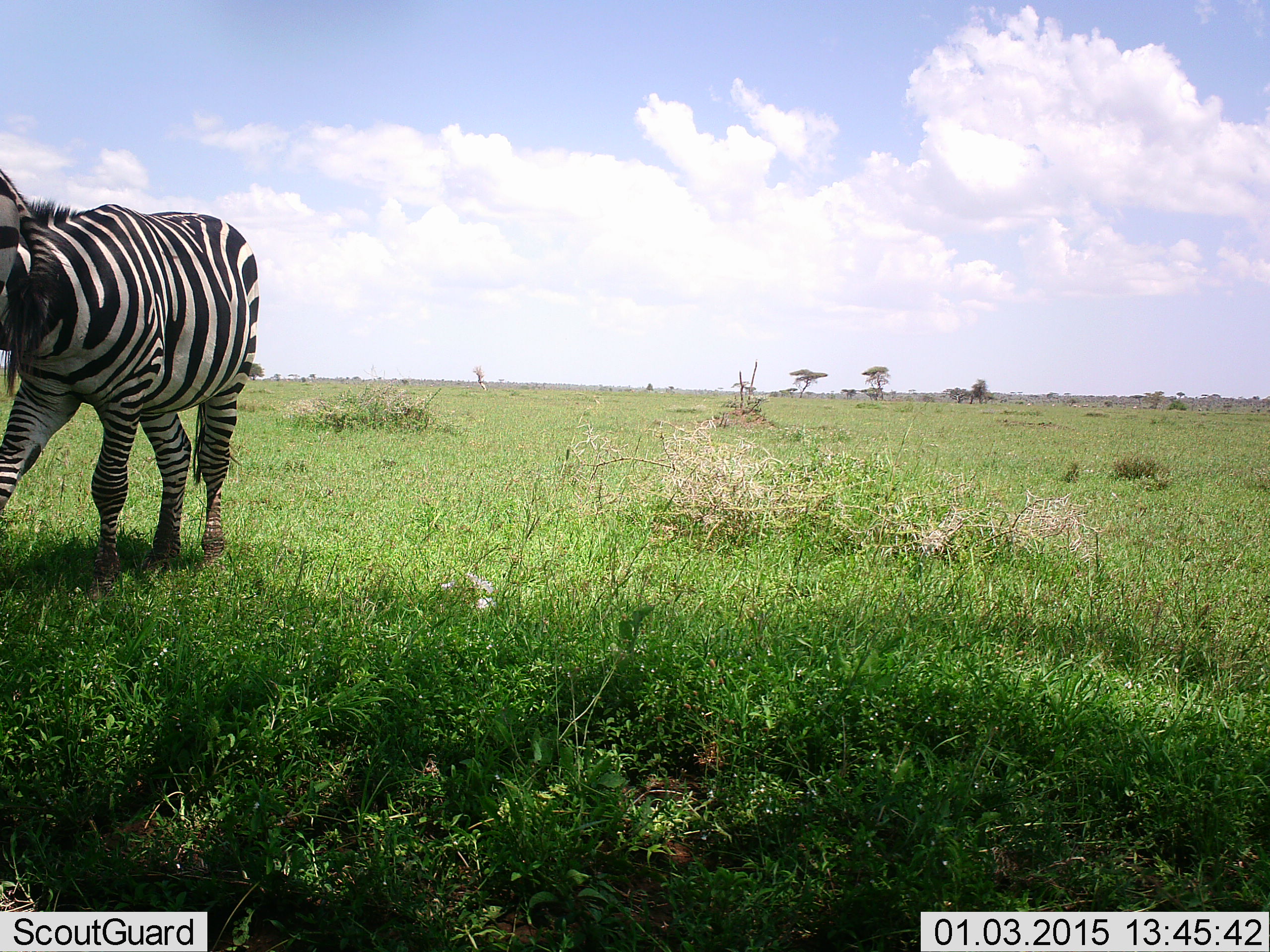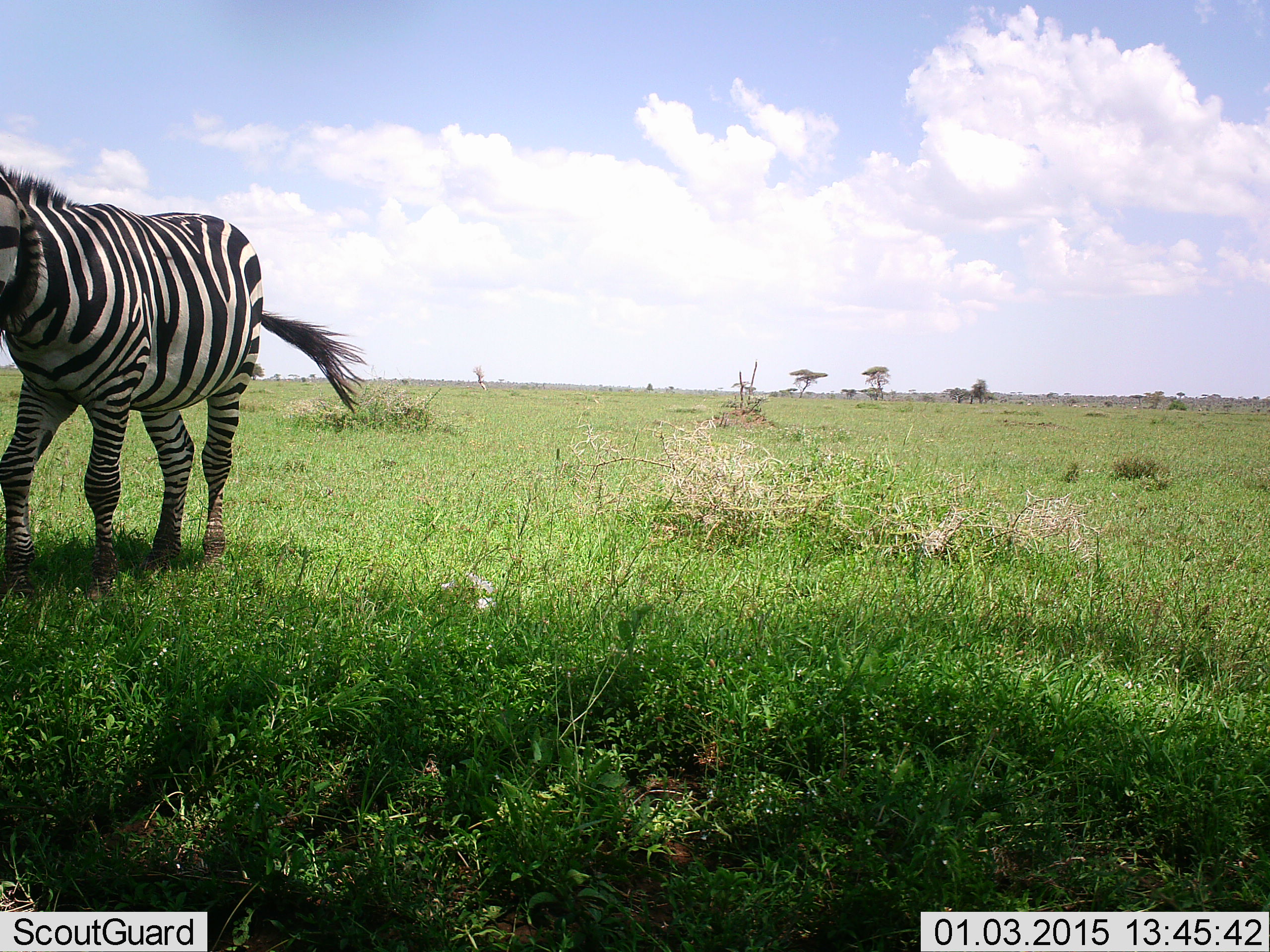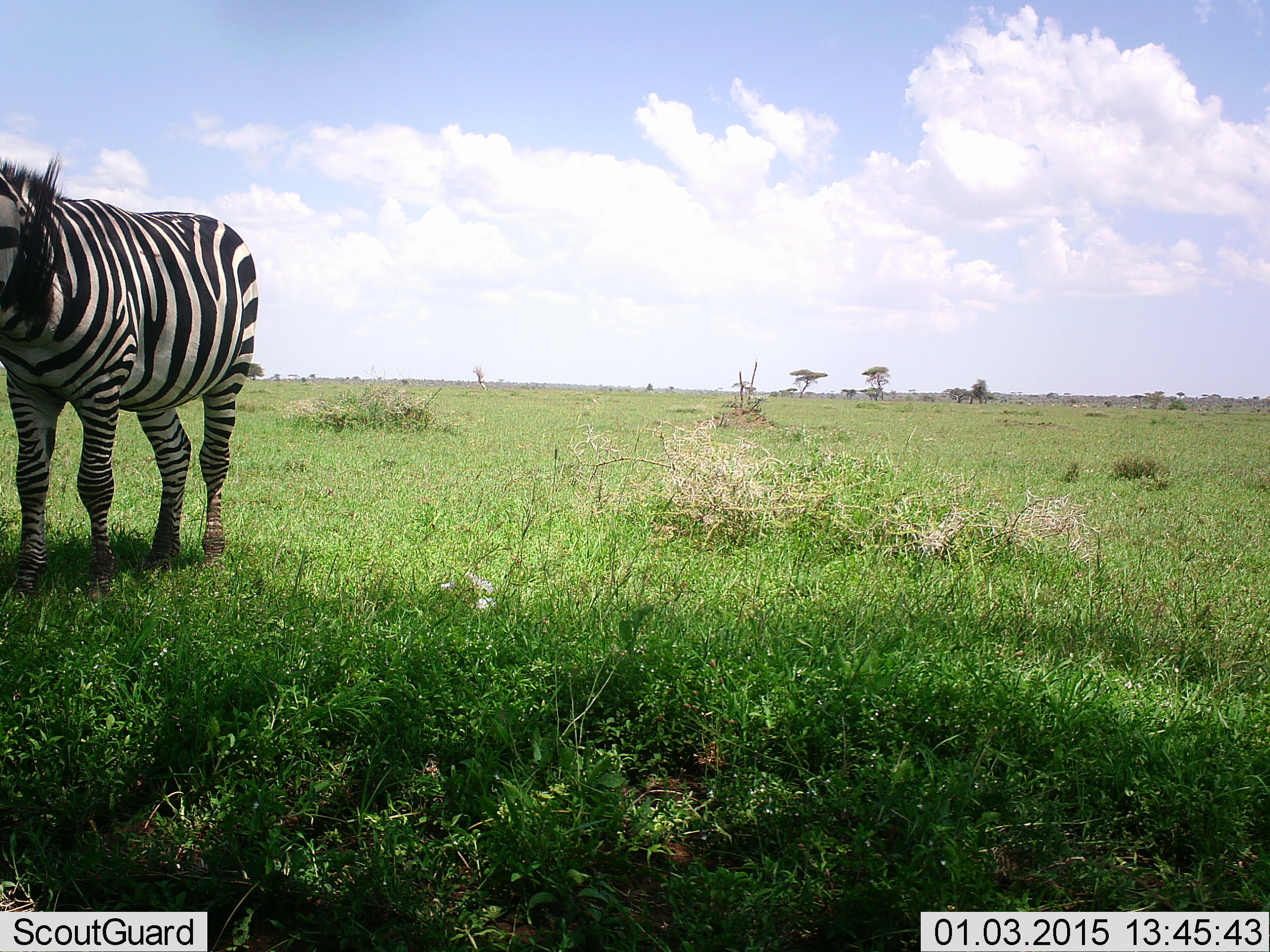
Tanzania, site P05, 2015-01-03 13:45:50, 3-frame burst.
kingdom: Animalia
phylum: Chordata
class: Mammalia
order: Perissodactyla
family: Equidae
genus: Equus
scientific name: Equus quagga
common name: plains zebra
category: zebra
Zebra (plains zebra) (Equus quagga), count 2. Behavior (volunteer vote fractions): standing 80%, resting 0%, moving 10%, interacting 20%. Young present (vote fraction): 0%. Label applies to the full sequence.